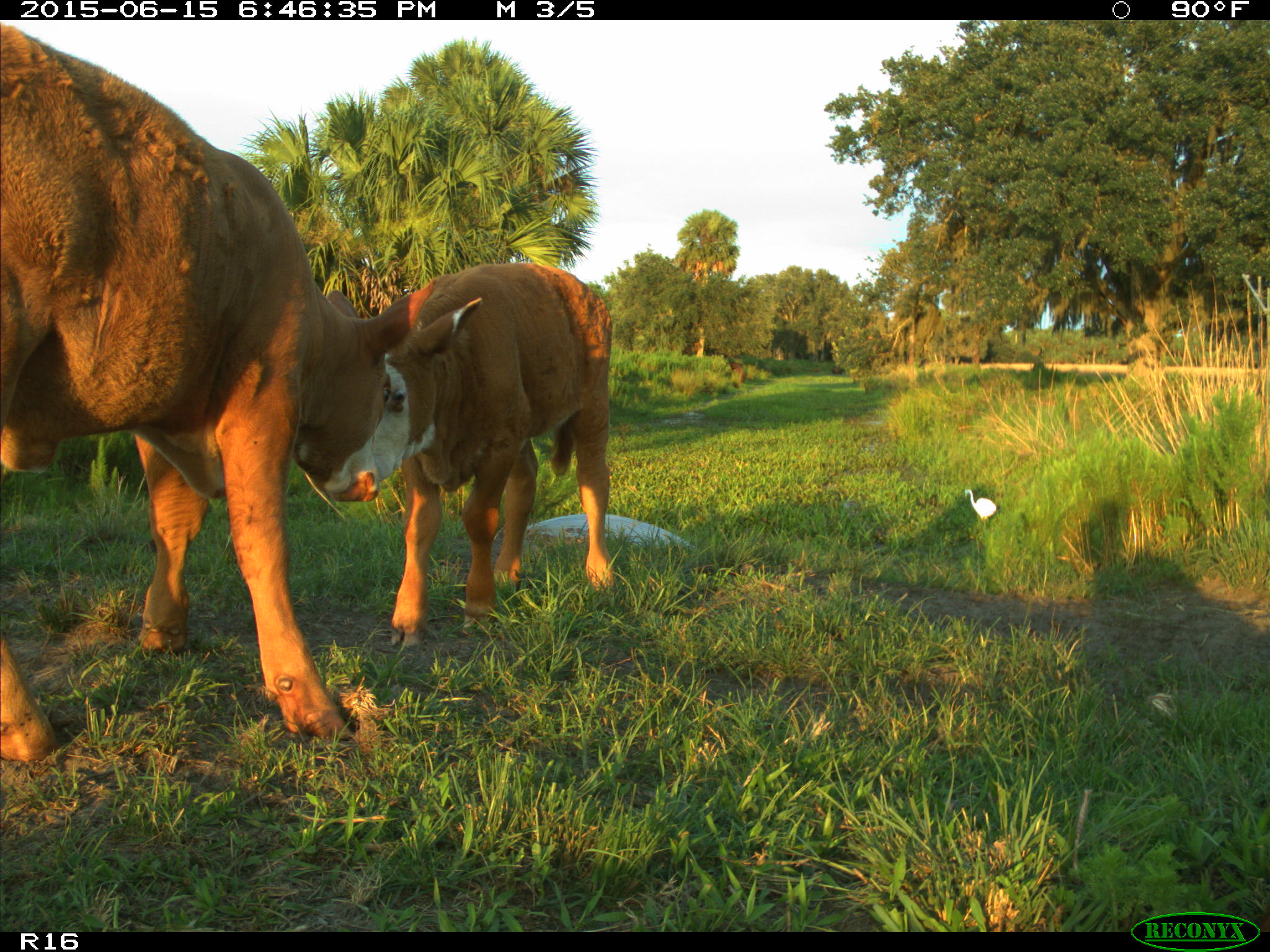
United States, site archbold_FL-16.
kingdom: Animalia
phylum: Chordata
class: Mammalia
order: Artiodactyla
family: Bovidae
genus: Bos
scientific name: Bos taurus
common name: domestic cow